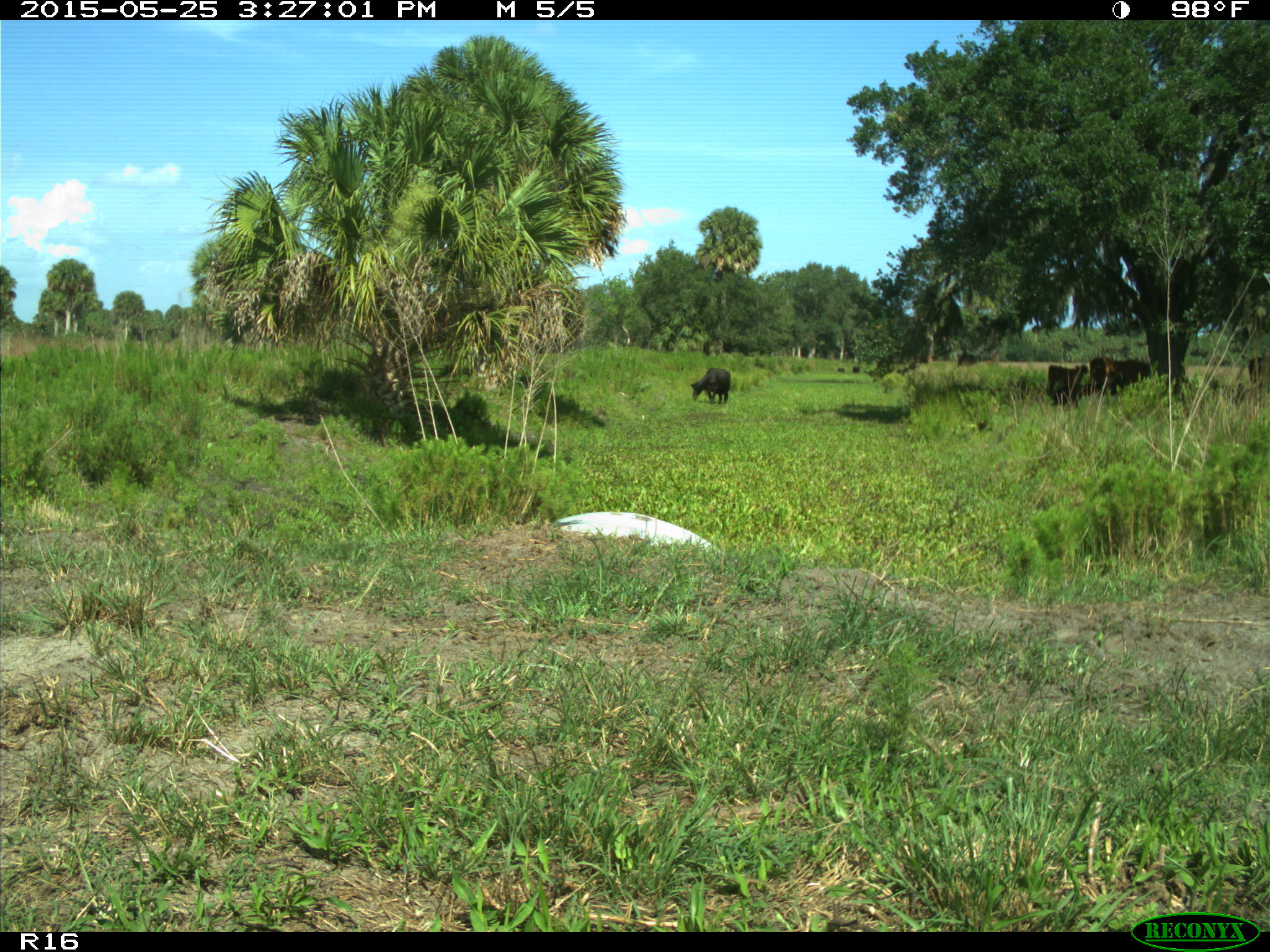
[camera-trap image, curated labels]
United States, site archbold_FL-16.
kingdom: Animalia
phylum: Chordata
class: Mammalia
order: Artiodactyla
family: Bovidae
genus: Bos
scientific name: Bos taurus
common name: domestic cow